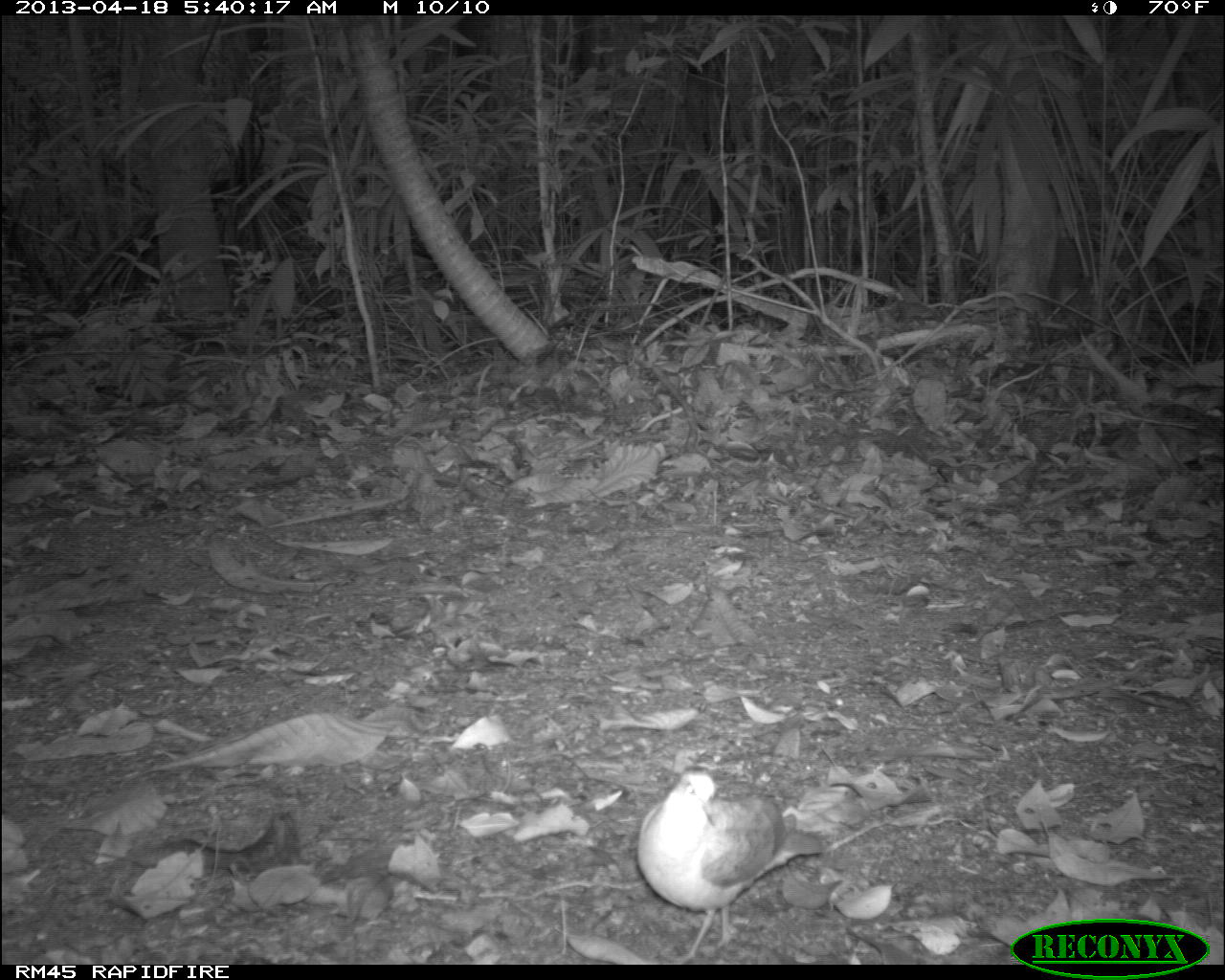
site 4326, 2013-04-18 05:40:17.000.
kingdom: Animalia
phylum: Chordata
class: Aves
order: Columbiformes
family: Columbidae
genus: Geotrygon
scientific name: Geotrygon montana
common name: ruddy quail-dove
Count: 1.